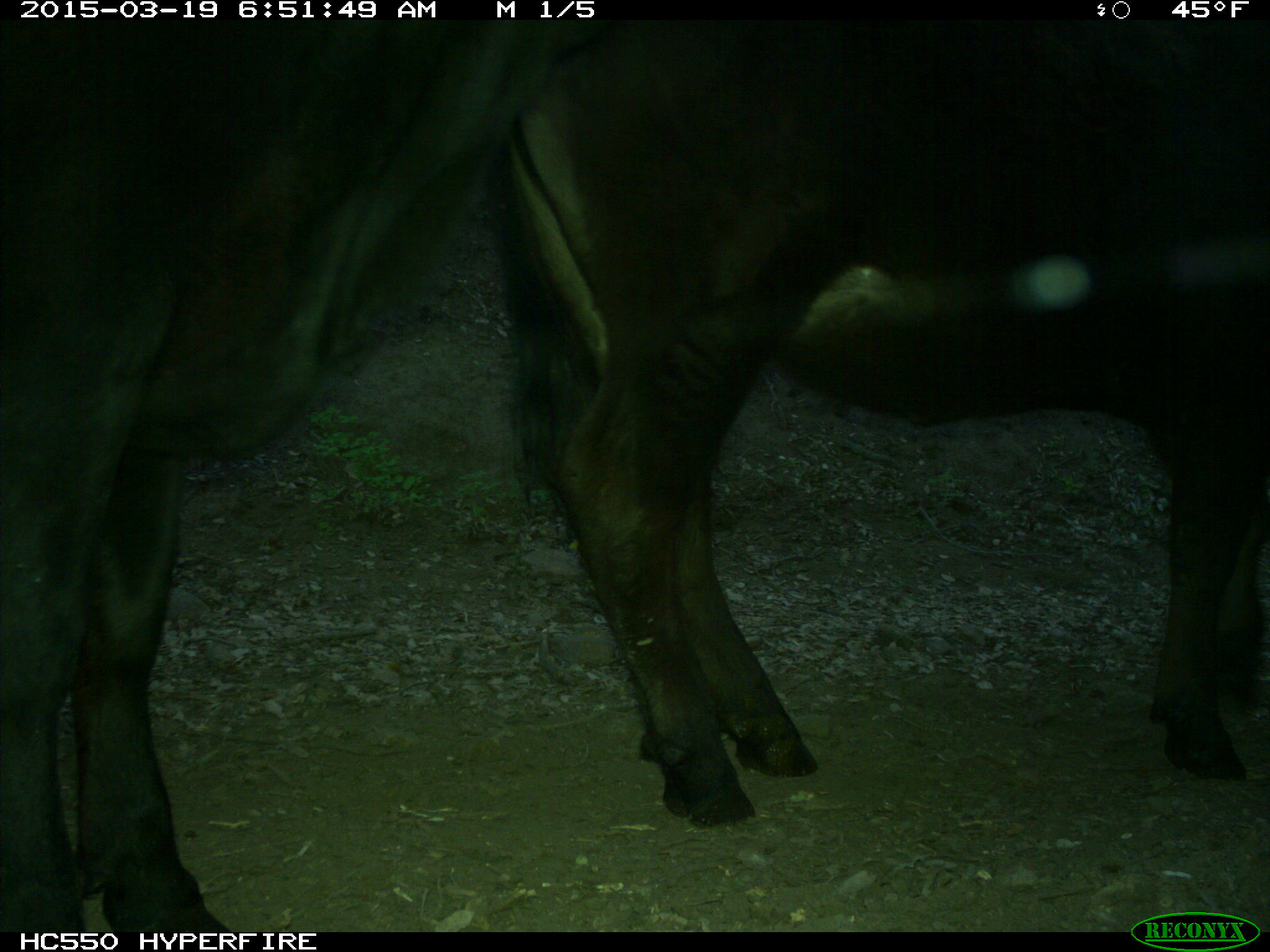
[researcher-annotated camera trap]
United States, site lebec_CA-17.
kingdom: Animalia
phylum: Chordata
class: Mammalia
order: Artiodactyla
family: Bovidae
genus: Bos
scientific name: Bos taurus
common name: domestic cow